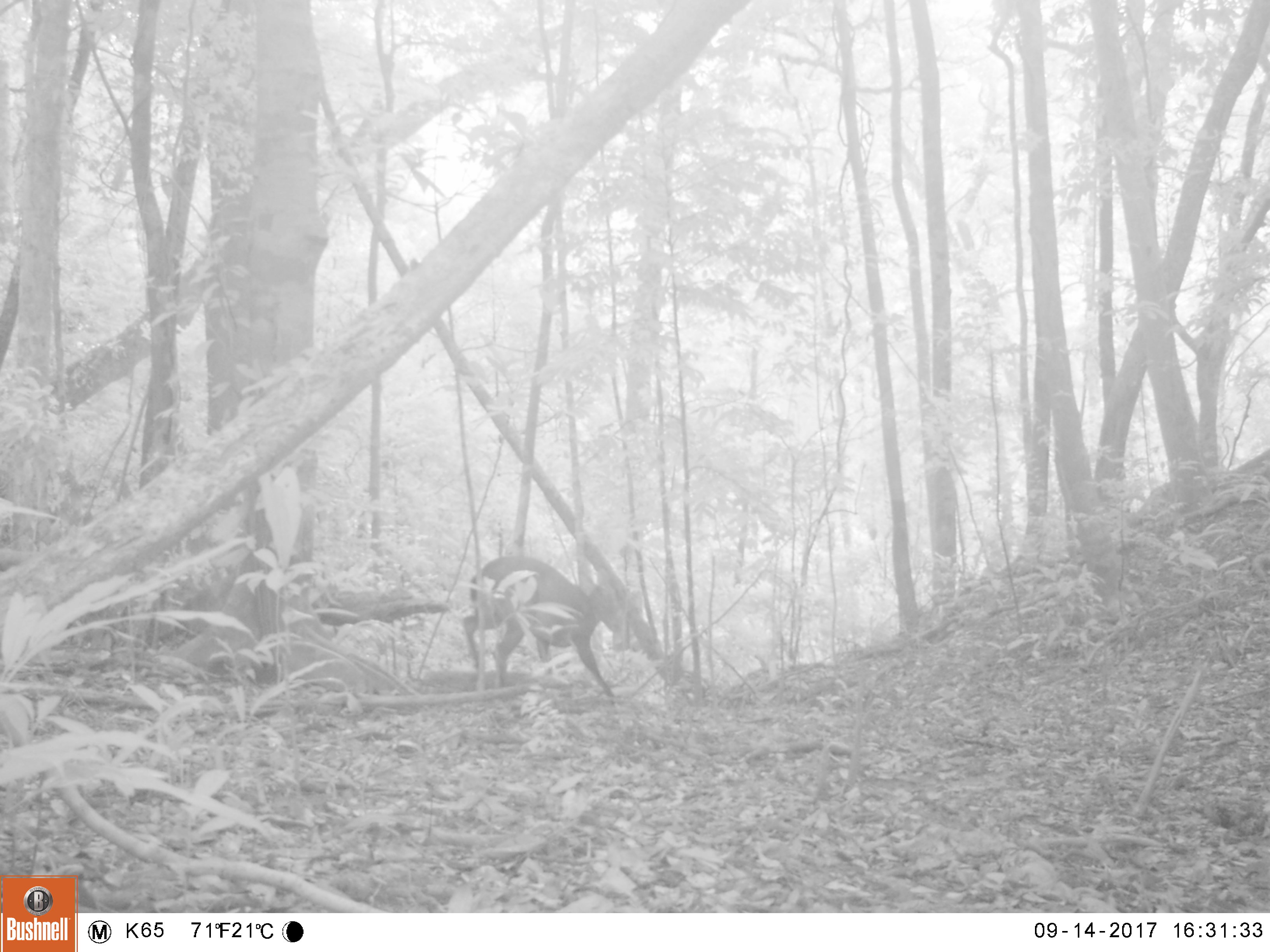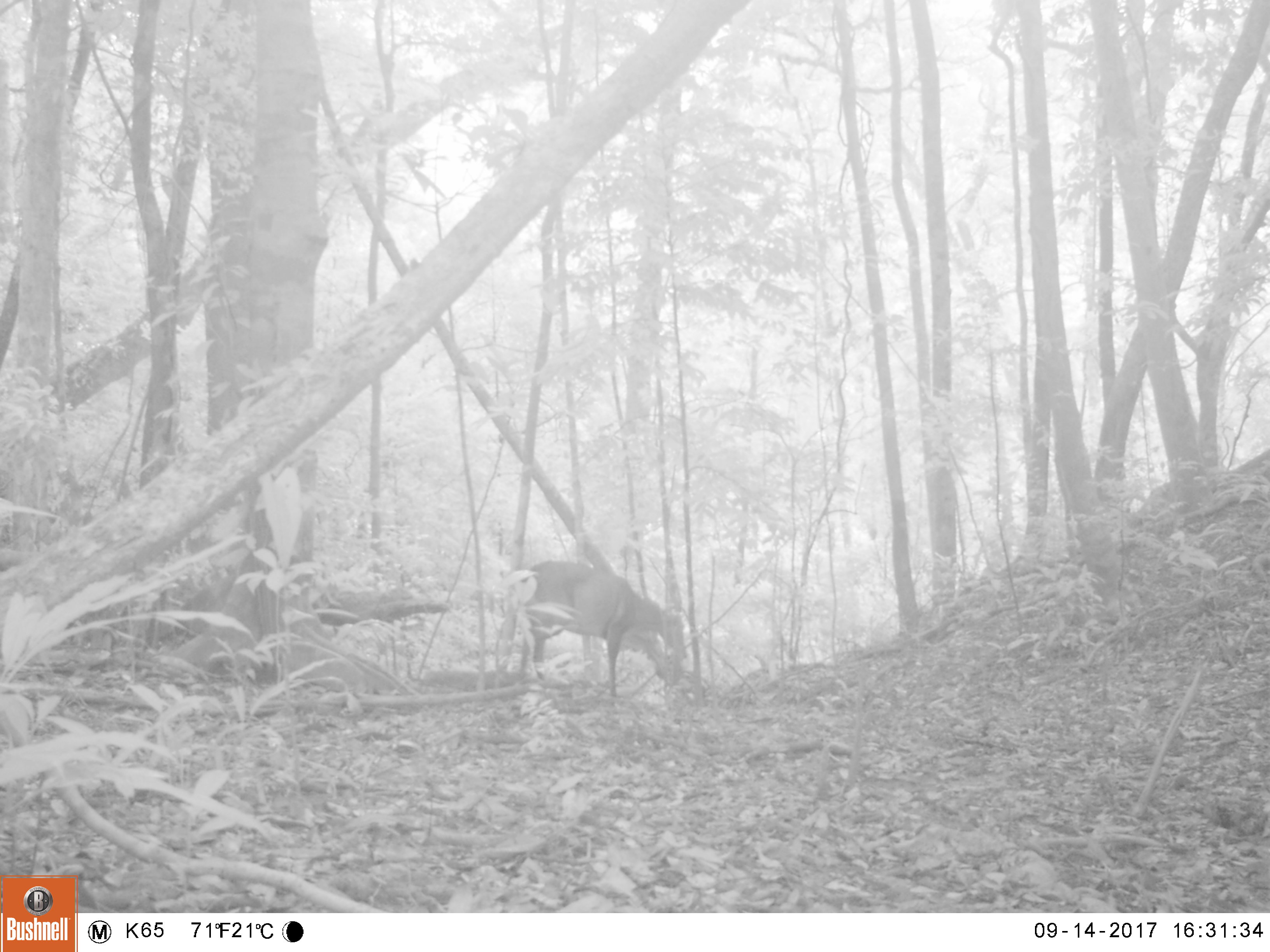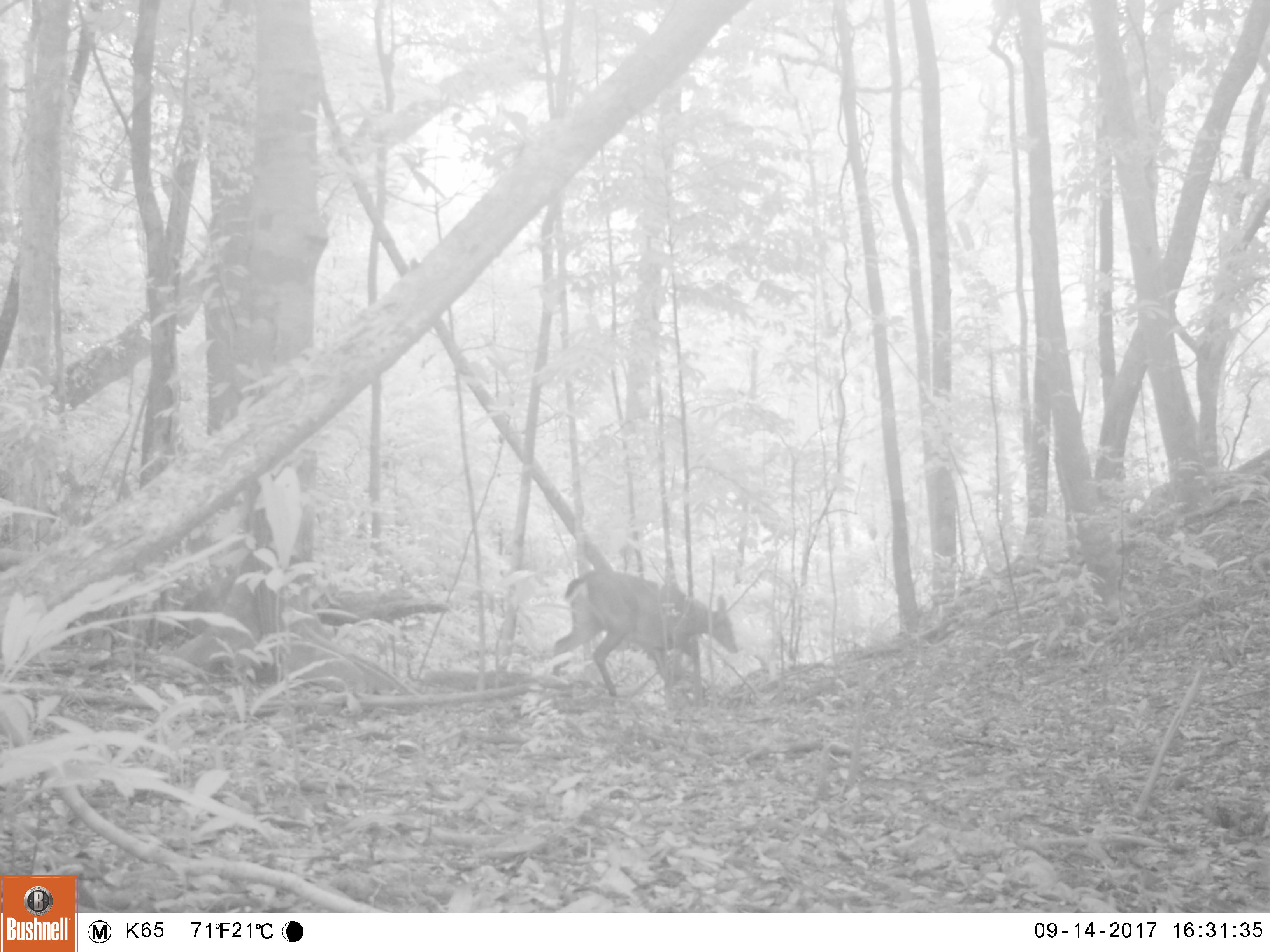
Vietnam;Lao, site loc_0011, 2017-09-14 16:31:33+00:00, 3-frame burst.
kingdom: Animalia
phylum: Chordata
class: Mammalia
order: Artiodactyla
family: Cervidae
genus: Muntiacus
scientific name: Muntiacus vuquangensis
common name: large-antlered muntjac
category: large antlered muntjac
Large antlered muntjac (large-antlered muntjac) (Muntiacus vuquangensis). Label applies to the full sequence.